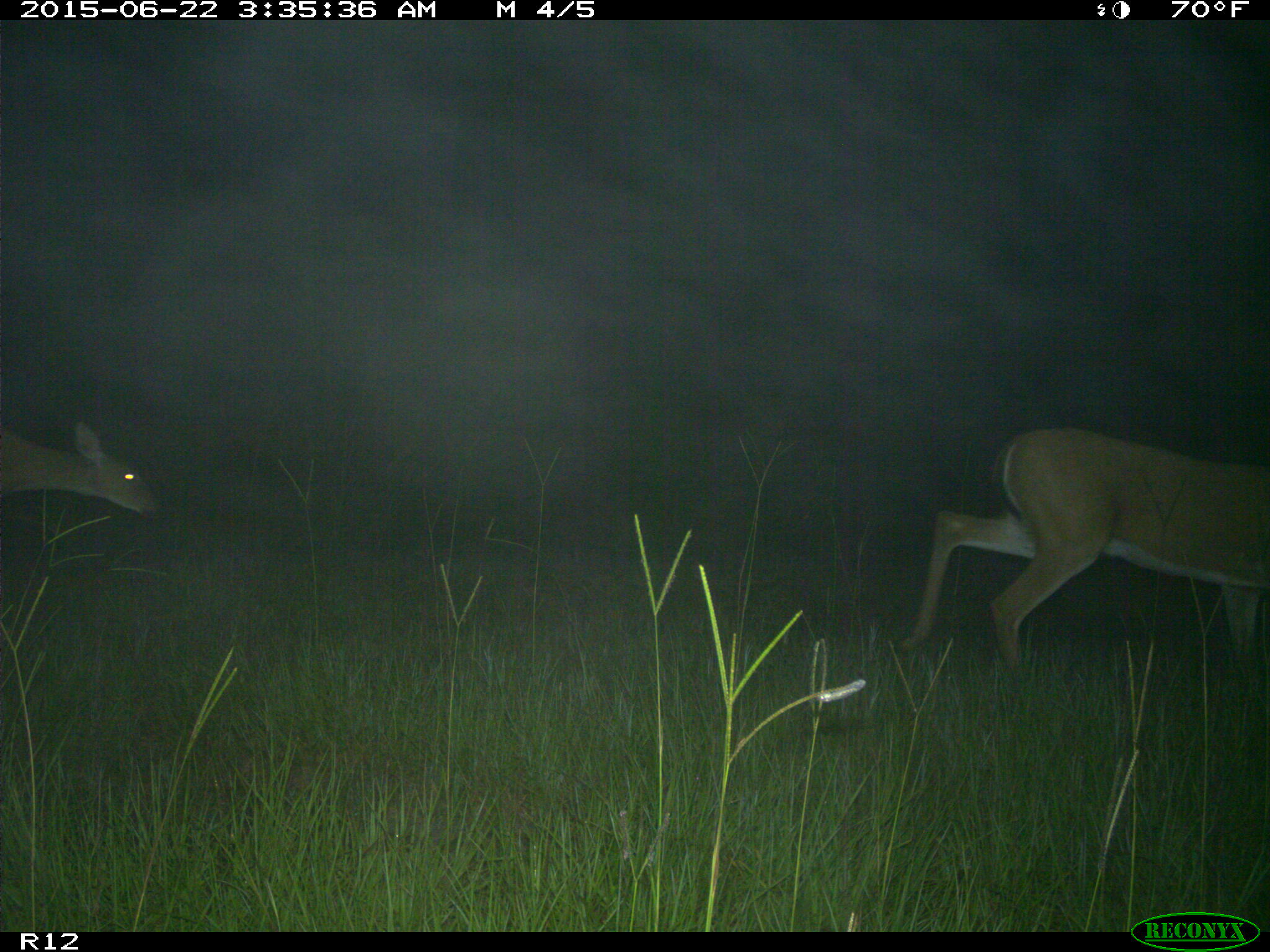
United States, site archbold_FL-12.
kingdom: Animalia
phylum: Chordata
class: Mammalia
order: Artiodactyla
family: Cervidae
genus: Odocoileus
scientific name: Odocoileus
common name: deer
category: unidentified deer